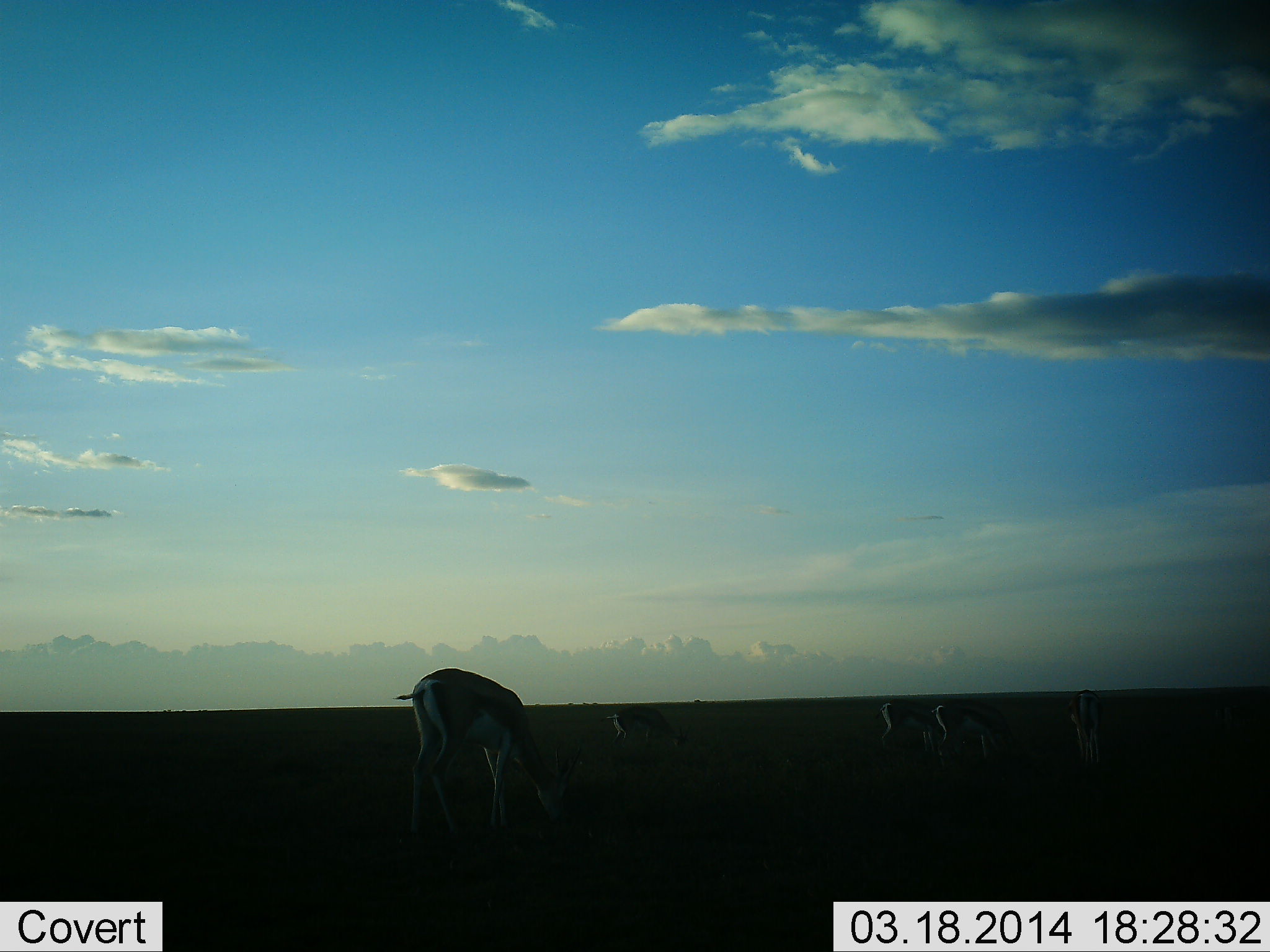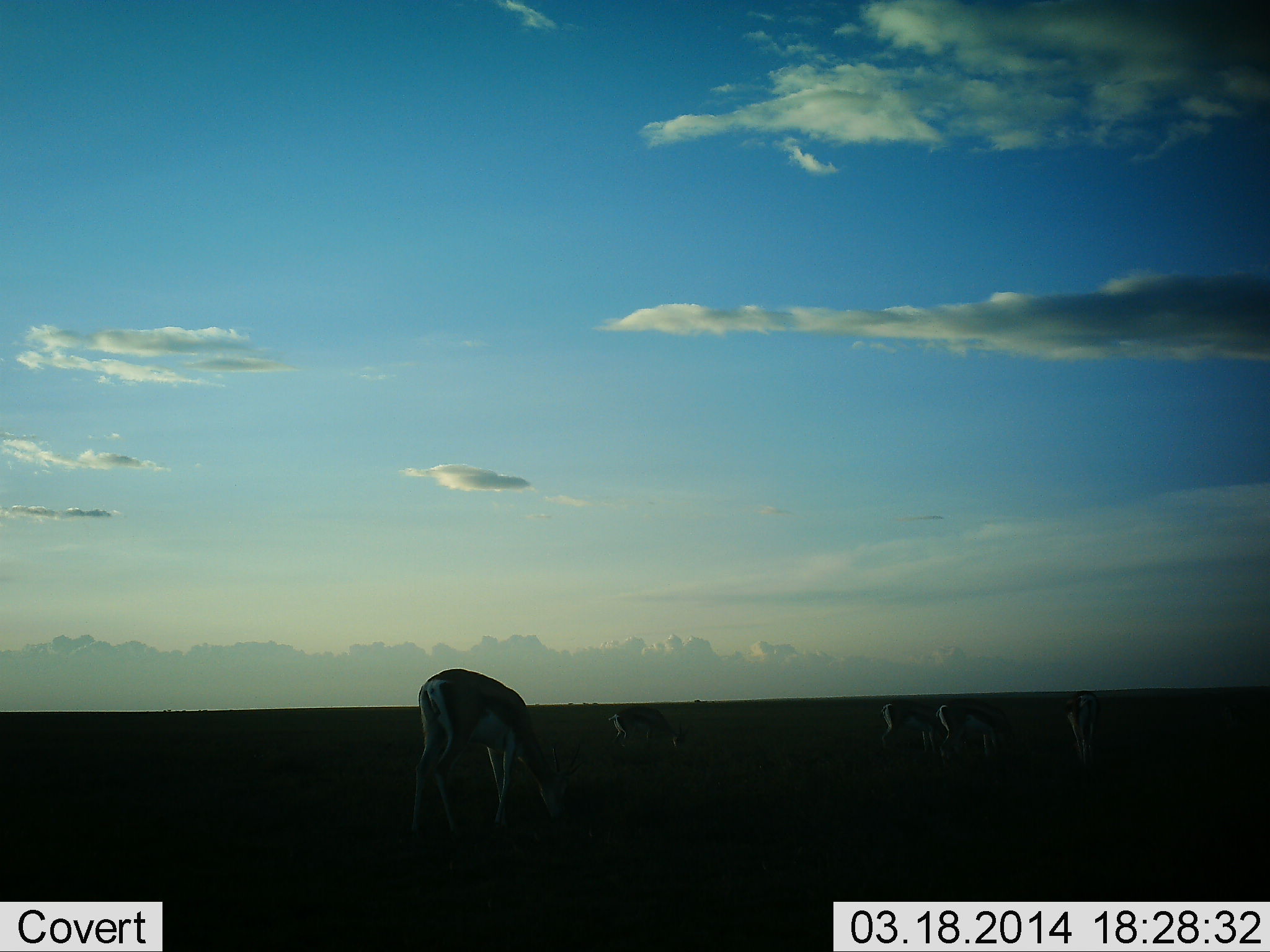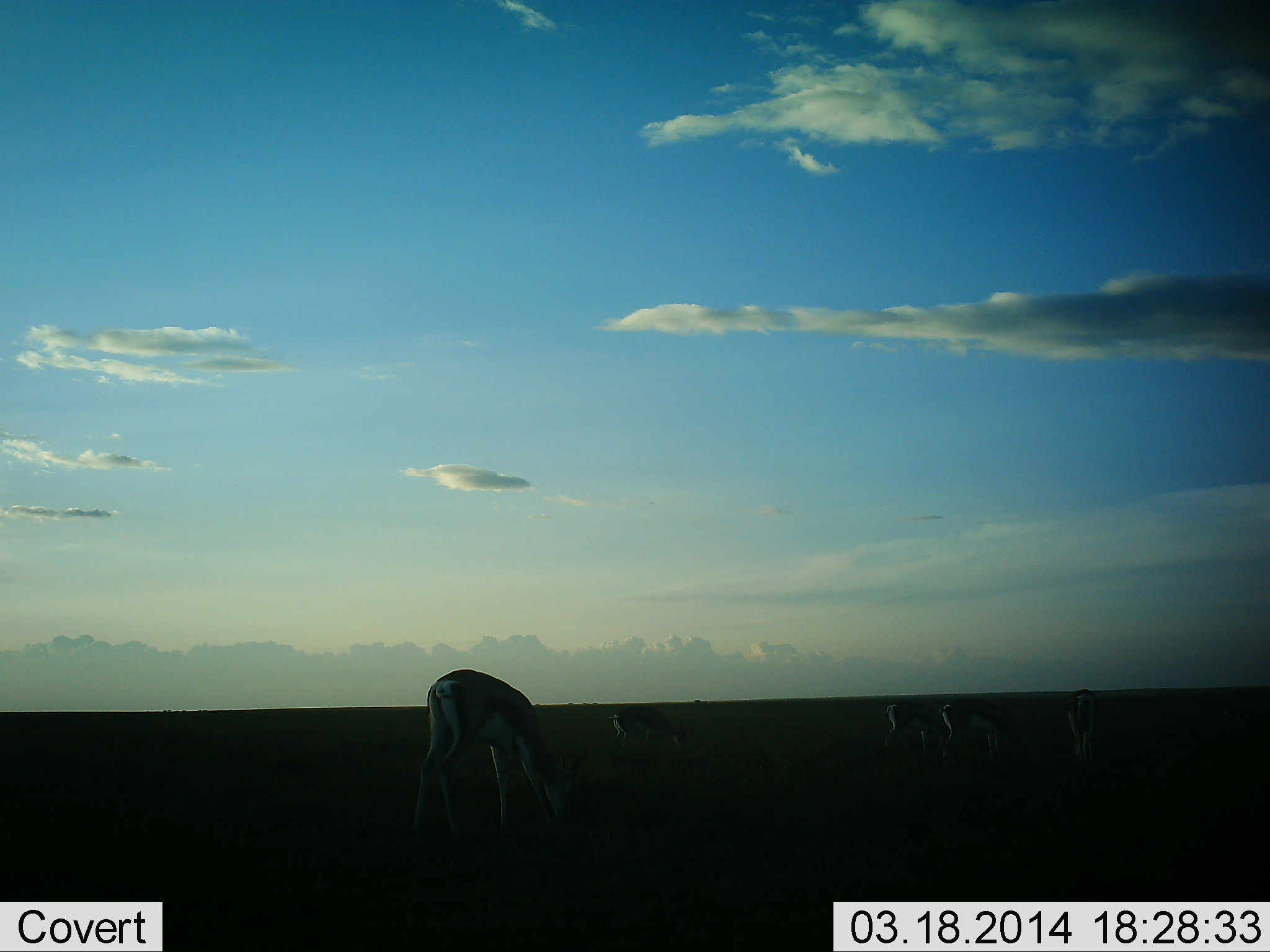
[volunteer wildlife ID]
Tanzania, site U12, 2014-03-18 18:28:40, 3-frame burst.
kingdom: Animalia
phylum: Chordata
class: Mammalia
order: Artiodactyla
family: Bovidae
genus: Nanger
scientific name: Nanger granti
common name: grant's gazelle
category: gazellegrants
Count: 5.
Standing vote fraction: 40%.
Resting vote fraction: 0%.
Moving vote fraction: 0%.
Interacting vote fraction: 0%.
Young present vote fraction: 0%.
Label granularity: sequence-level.